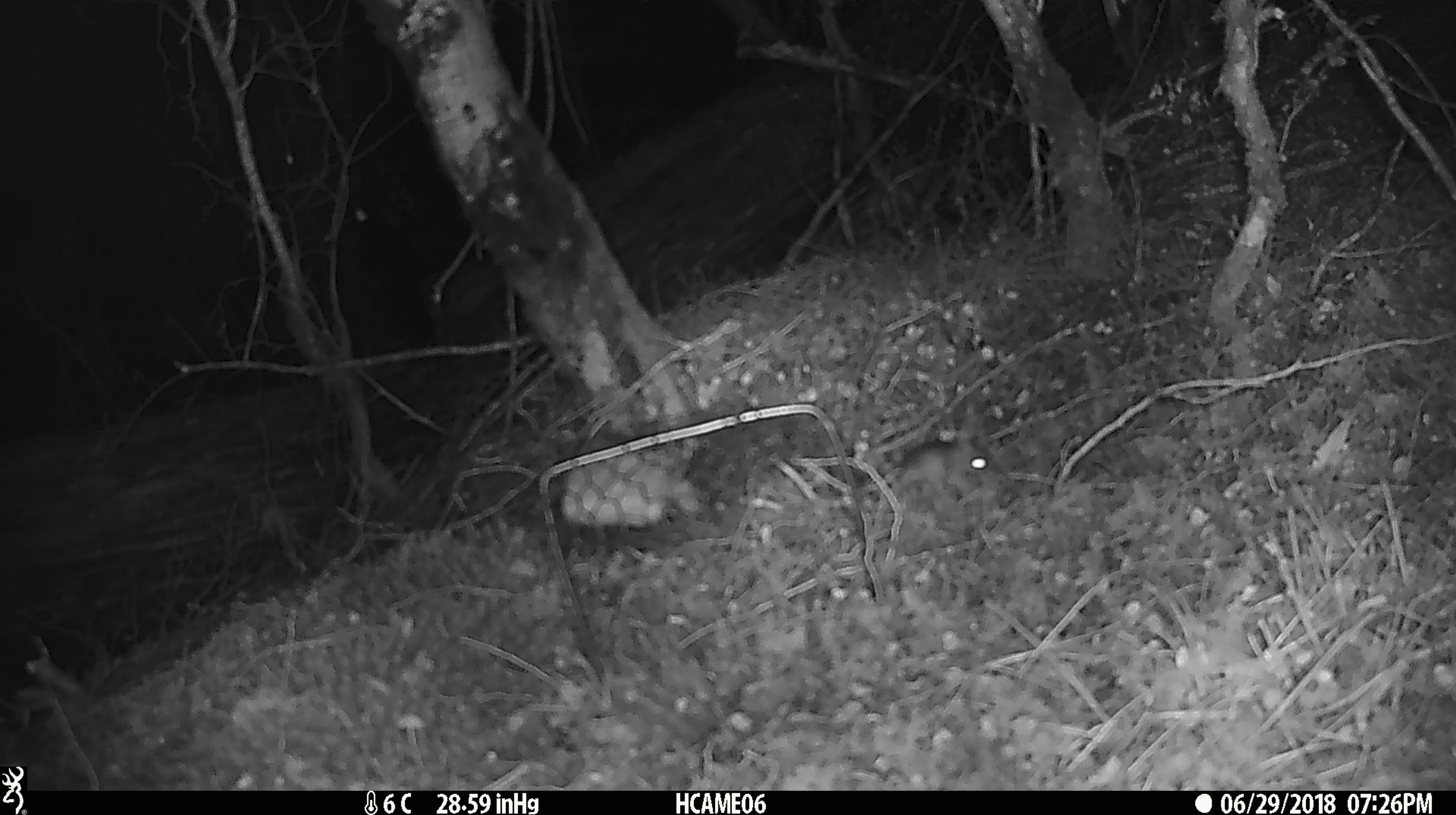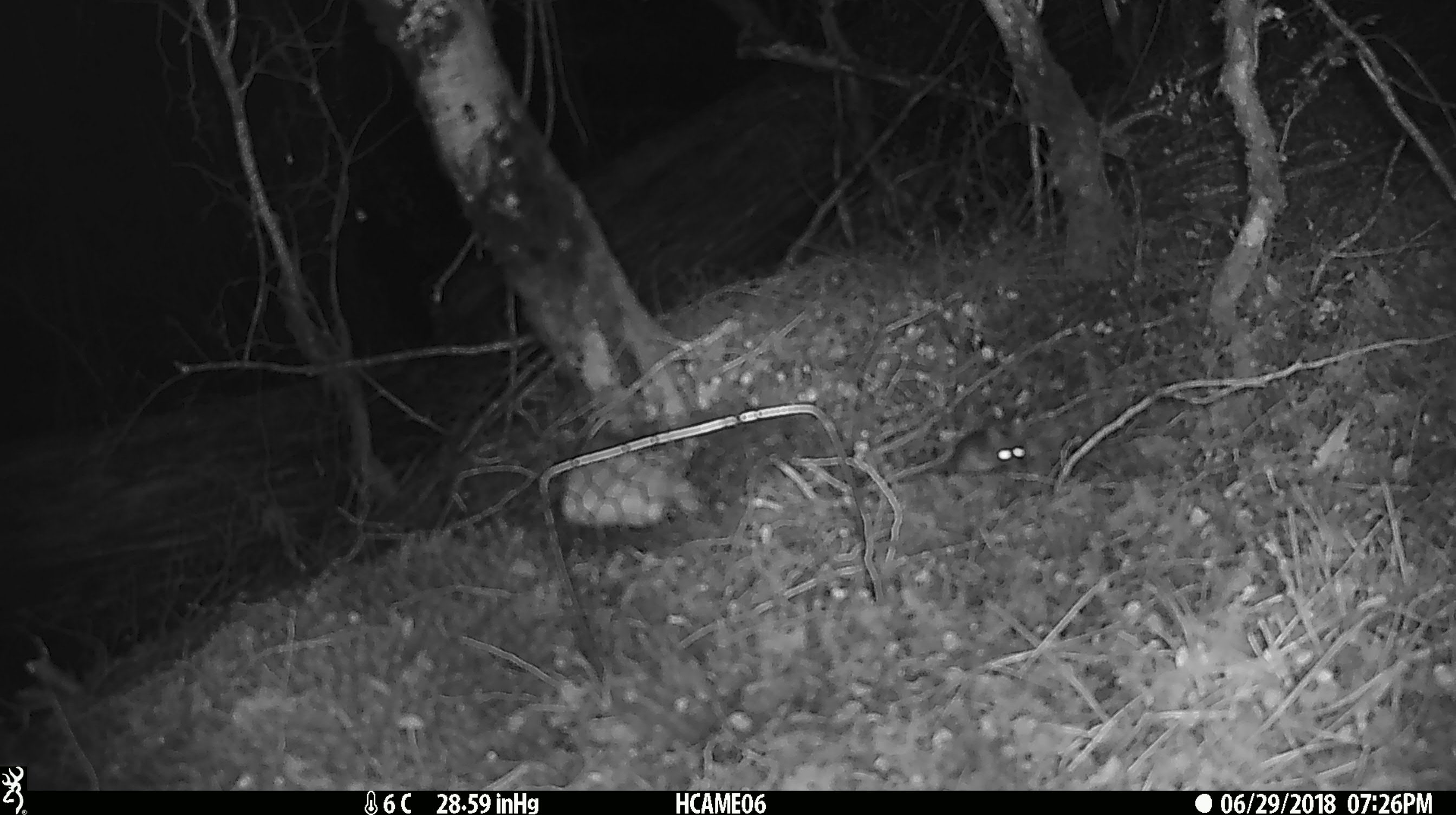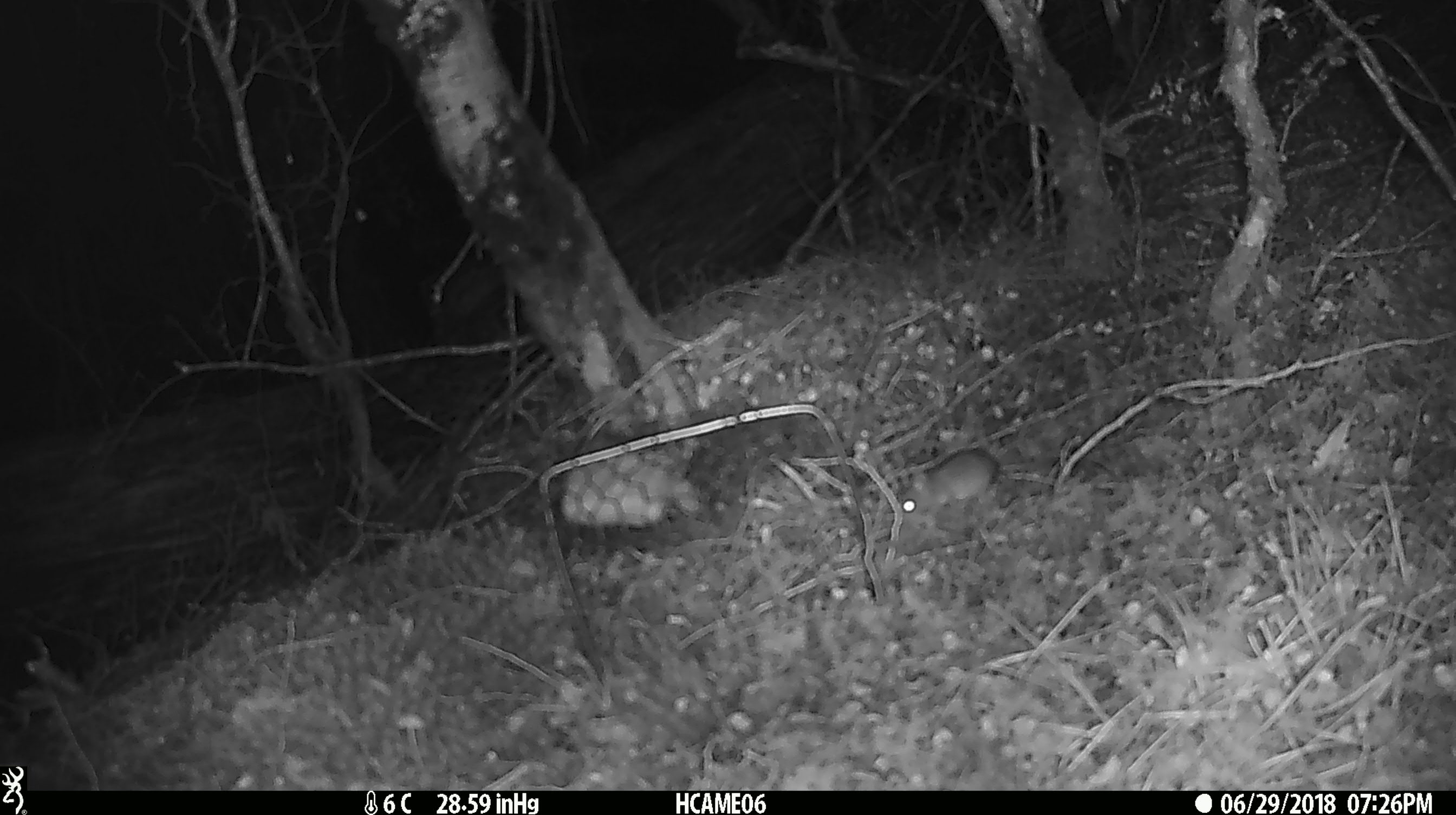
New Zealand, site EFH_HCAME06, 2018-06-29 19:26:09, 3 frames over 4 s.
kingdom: Animalia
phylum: Chordata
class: Mammalia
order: Rodentia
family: Muridae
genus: Mus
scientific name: Mus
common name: mouse